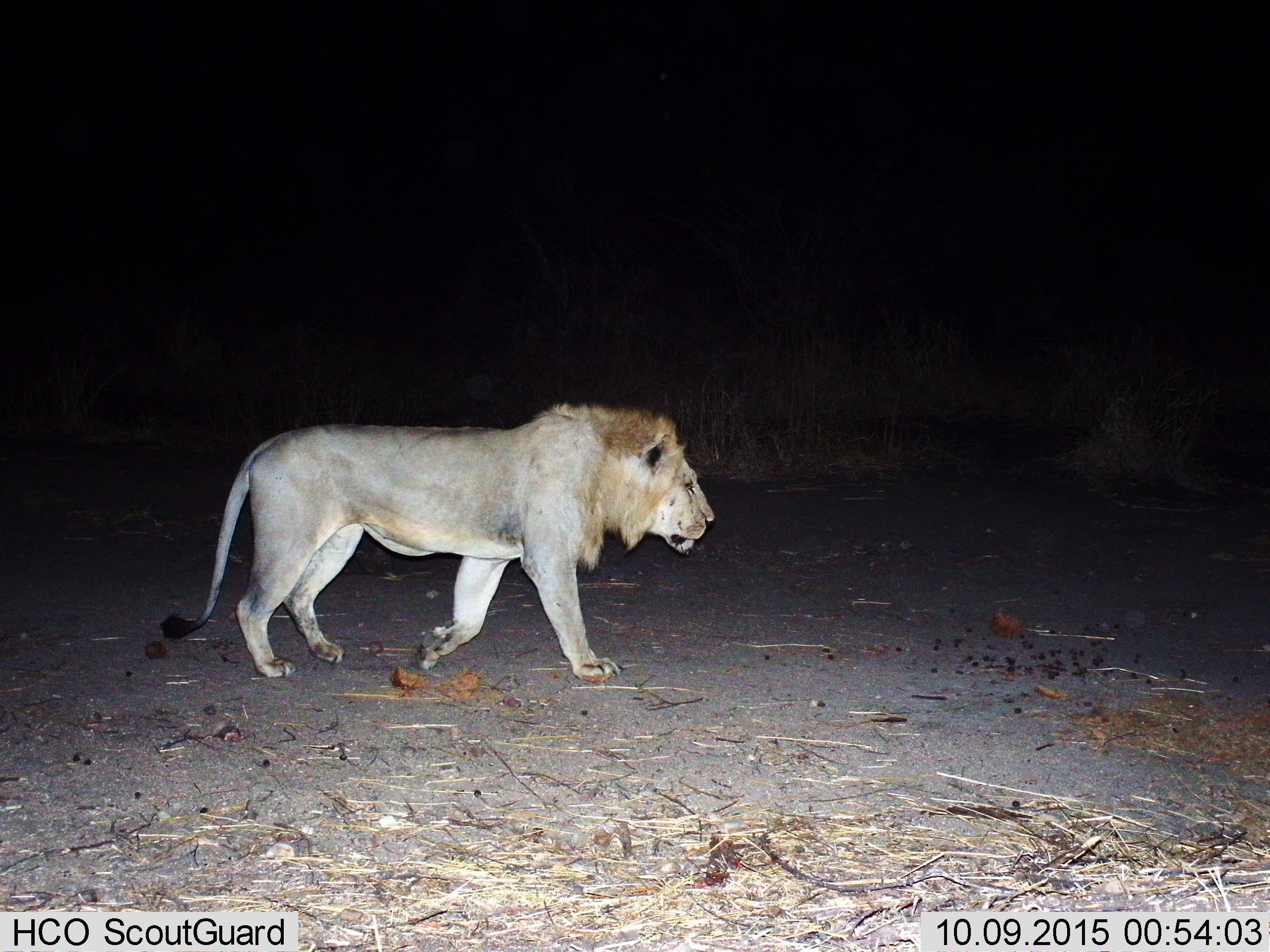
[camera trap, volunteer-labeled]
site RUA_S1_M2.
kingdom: Animalia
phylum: Chordata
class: Mammalia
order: Carnivora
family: Felidae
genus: Panthera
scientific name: Panthera leo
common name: lion male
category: lionmale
Lionmale (lion male) (Panthera leo), count 1. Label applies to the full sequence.